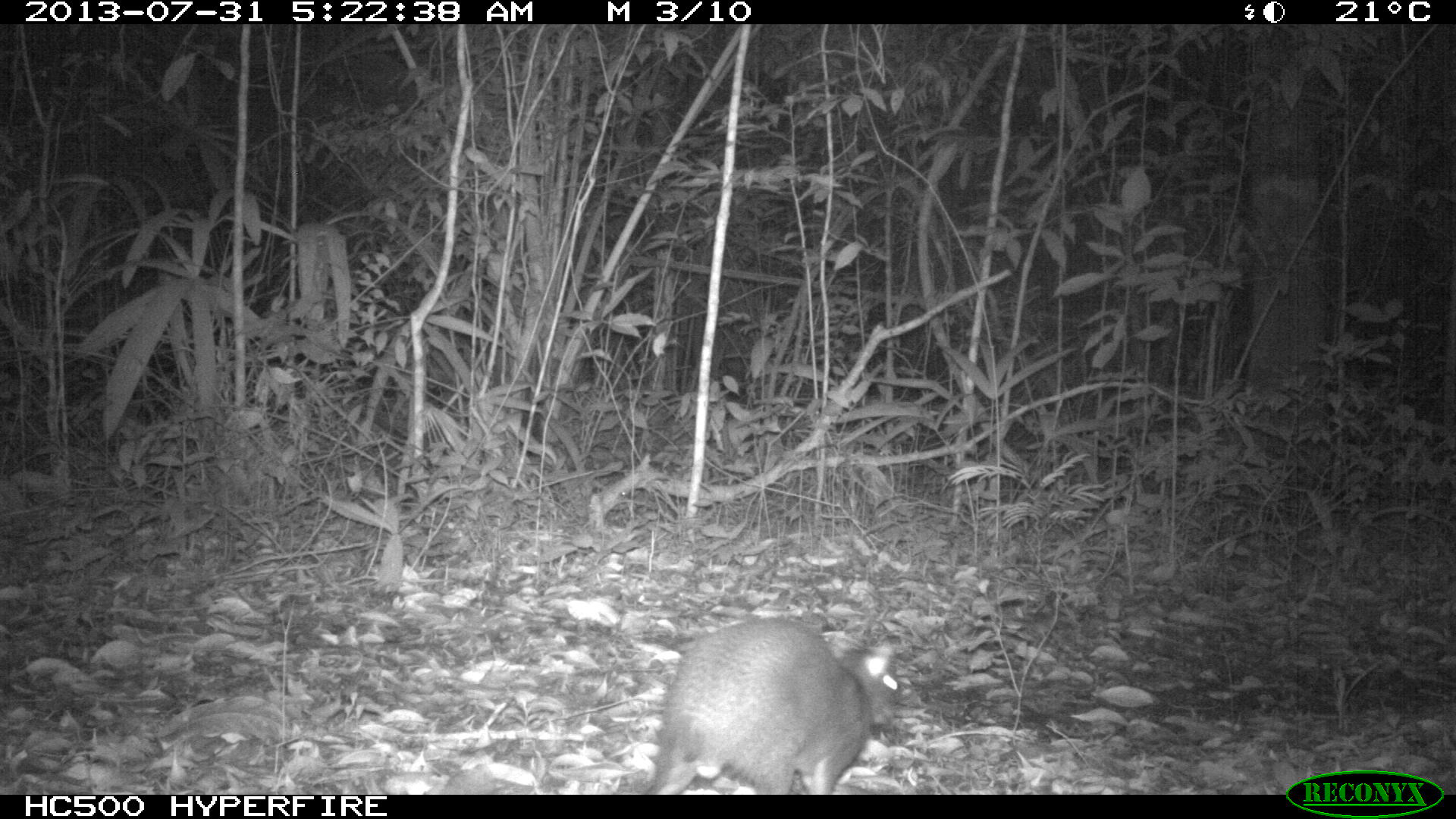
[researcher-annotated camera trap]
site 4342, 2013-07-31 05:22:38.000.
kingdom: Animalia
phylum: Chordata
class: Mammalia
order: Rodentia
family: Dasyproctidae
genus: Dasyprocta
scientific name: Dasyprocta punctata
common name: central american agouti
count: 1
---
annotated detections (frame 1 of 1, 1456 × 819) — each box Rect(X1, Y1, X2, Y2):
dasyprocta punctata: Rect(640, 614, 900, 793)